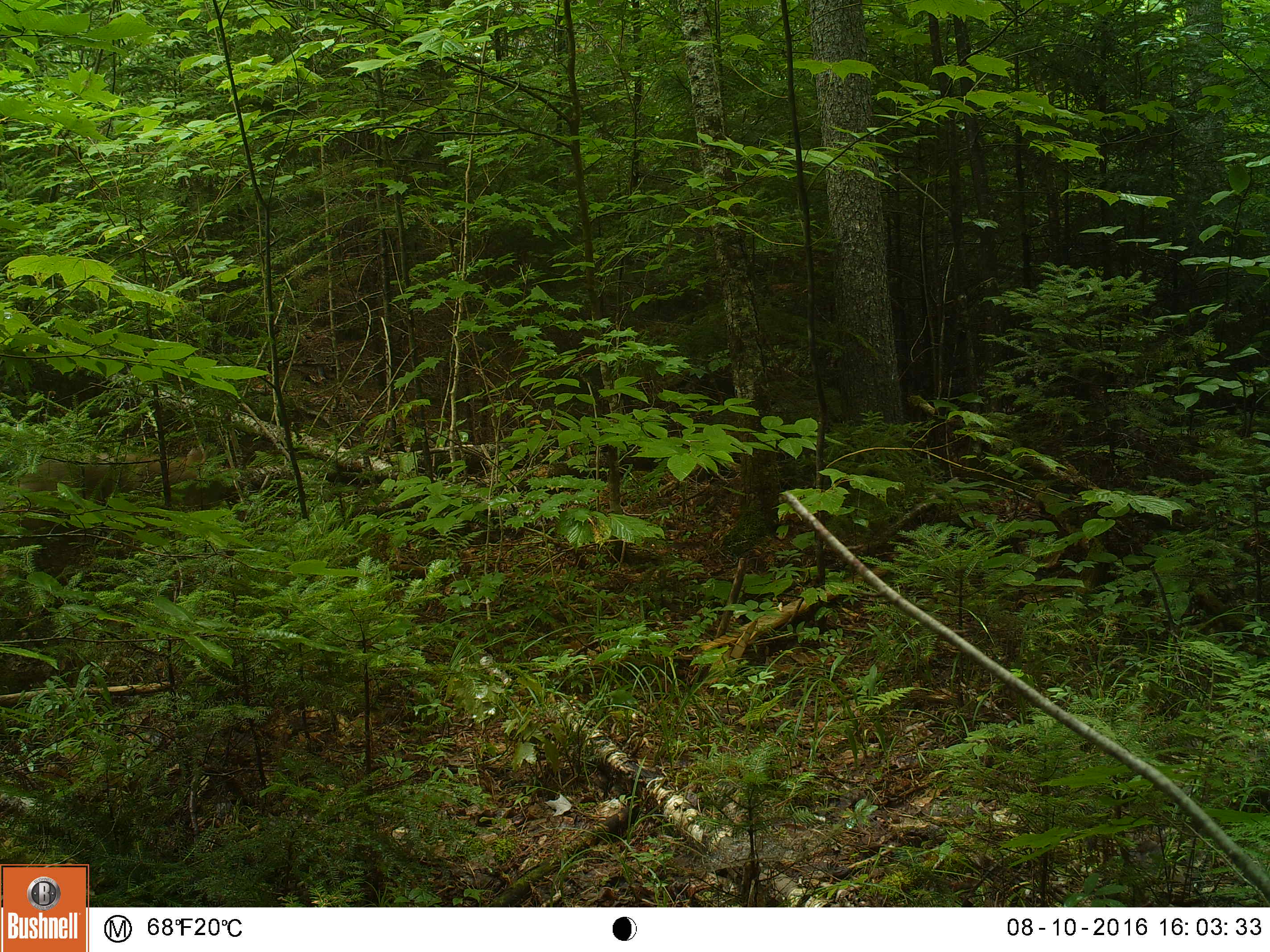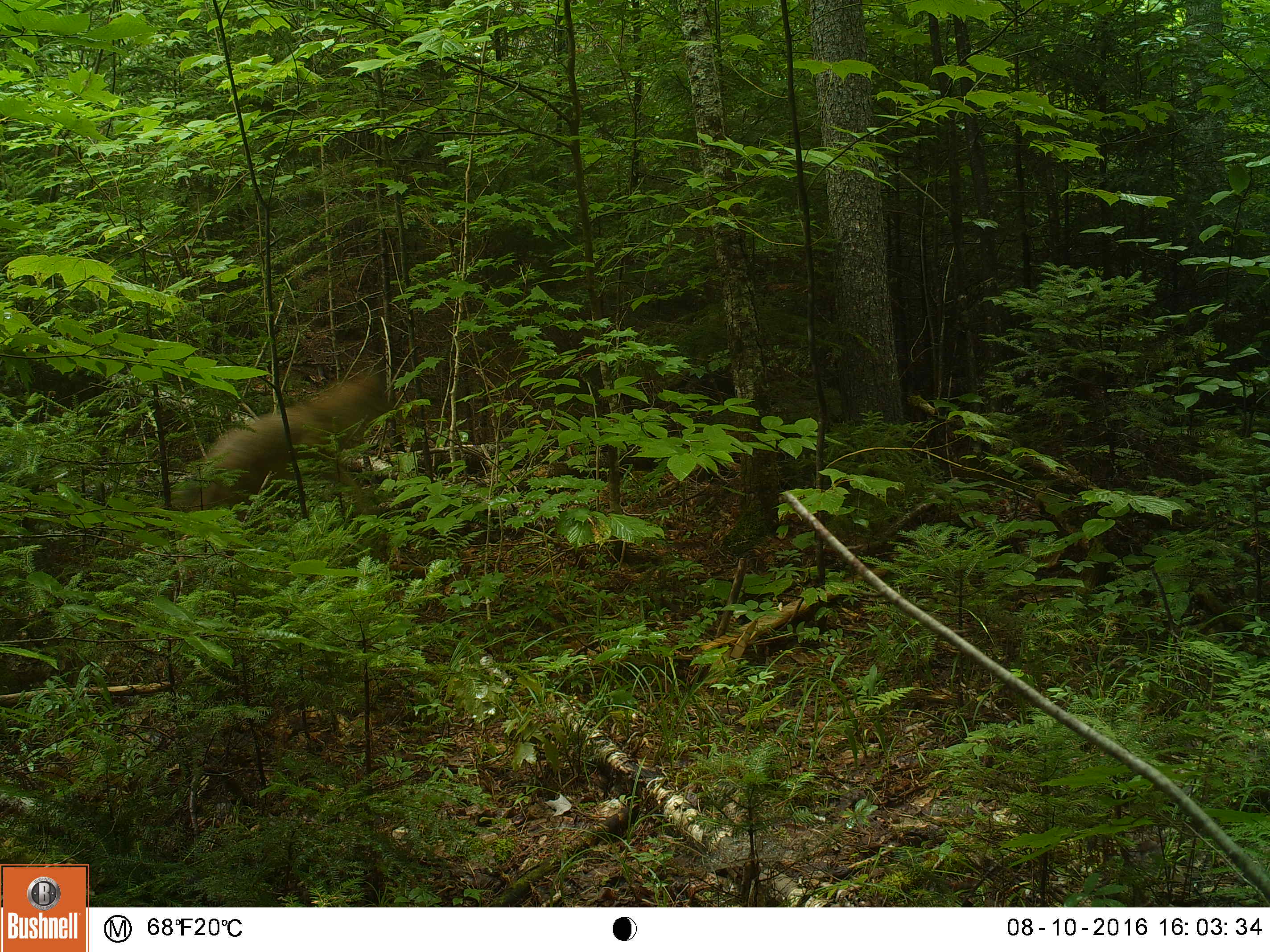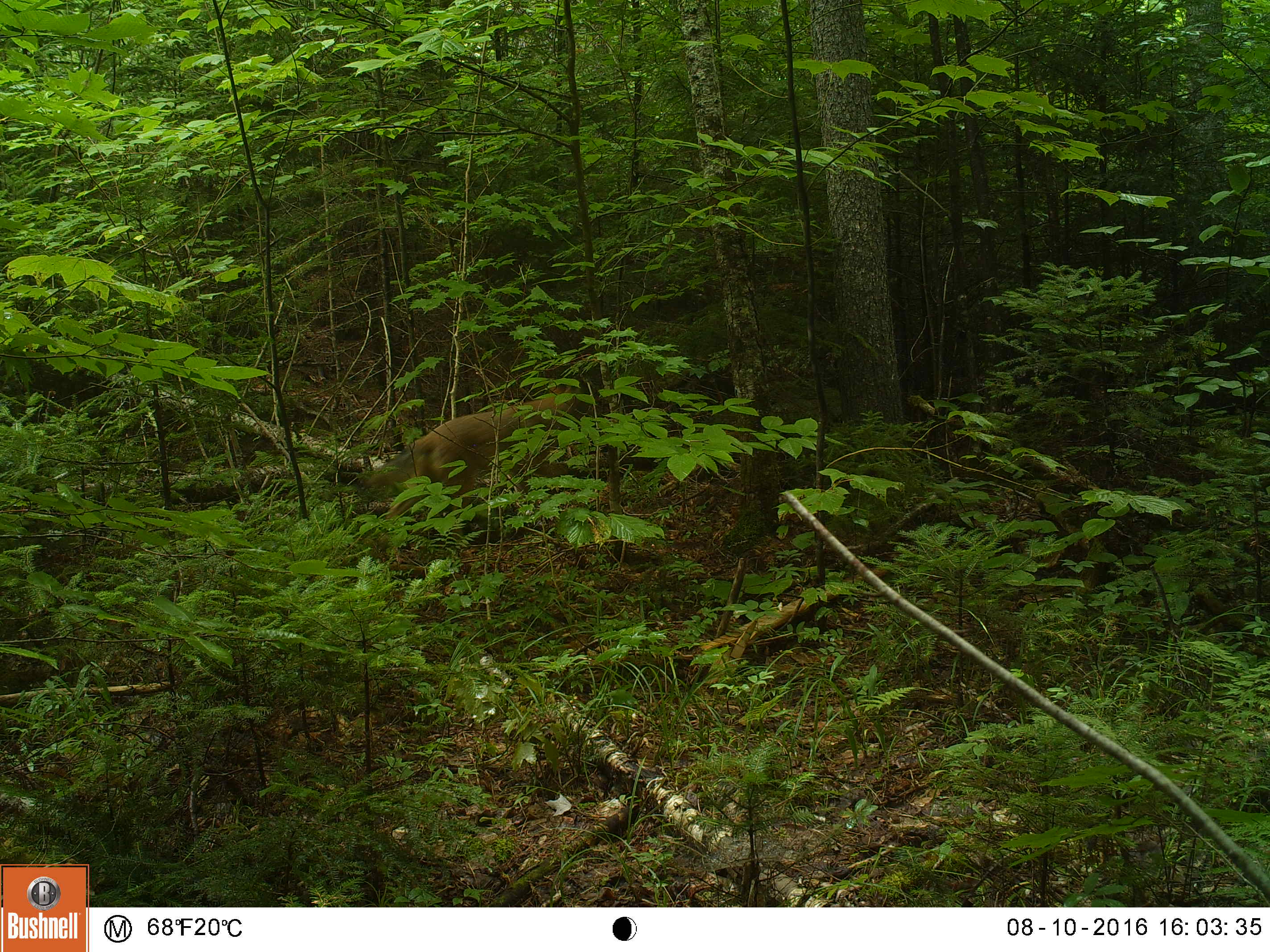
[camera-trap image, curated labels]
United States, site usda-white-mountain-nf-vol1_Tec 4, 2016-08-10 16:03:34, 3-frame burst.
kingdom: Animalia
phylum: Chordata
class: Mammalia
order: Carnivora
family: Canidae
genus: Canis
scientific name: Canis latrans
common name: coyote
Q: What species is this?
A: Coyote (Canis latrans).